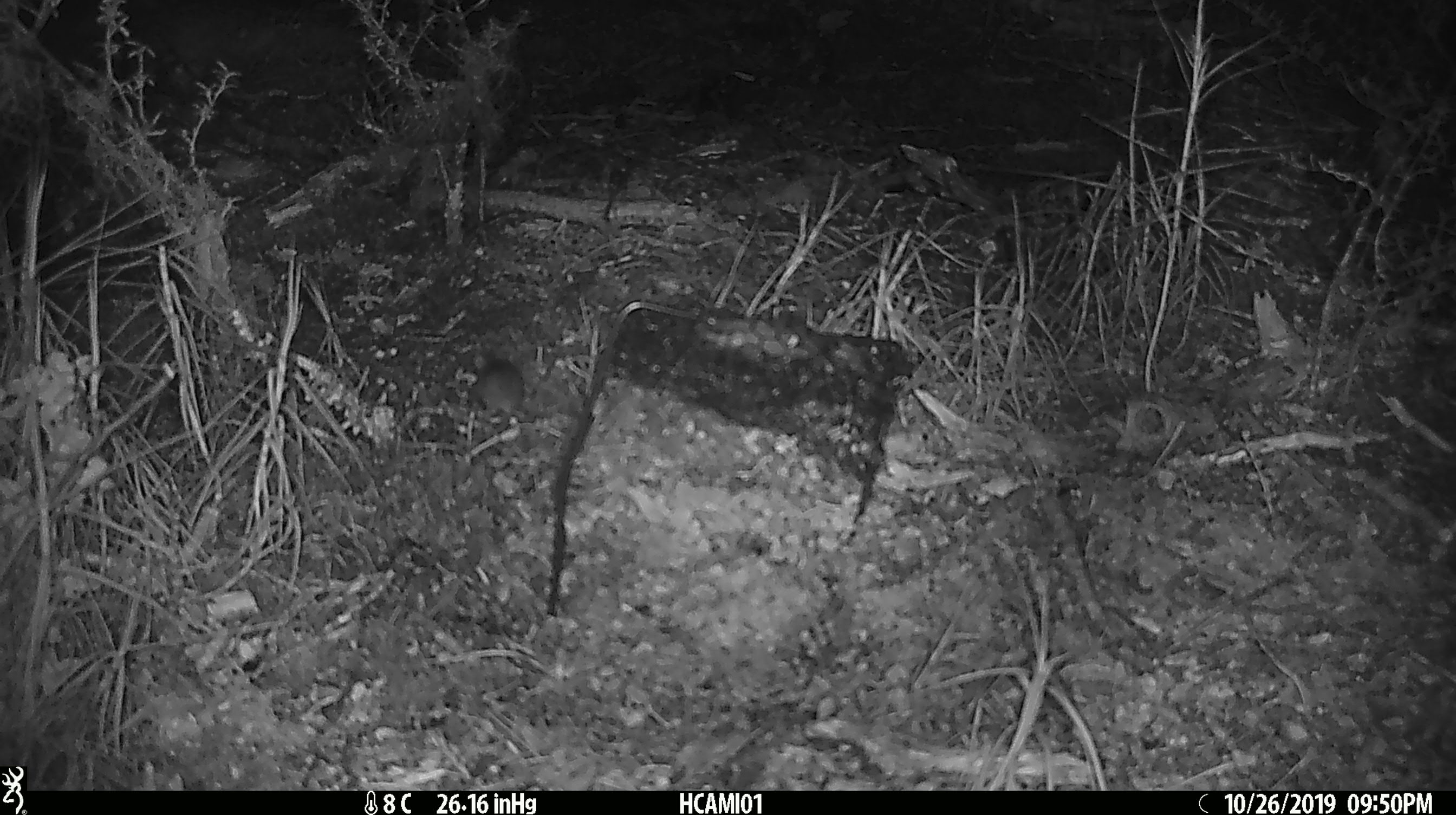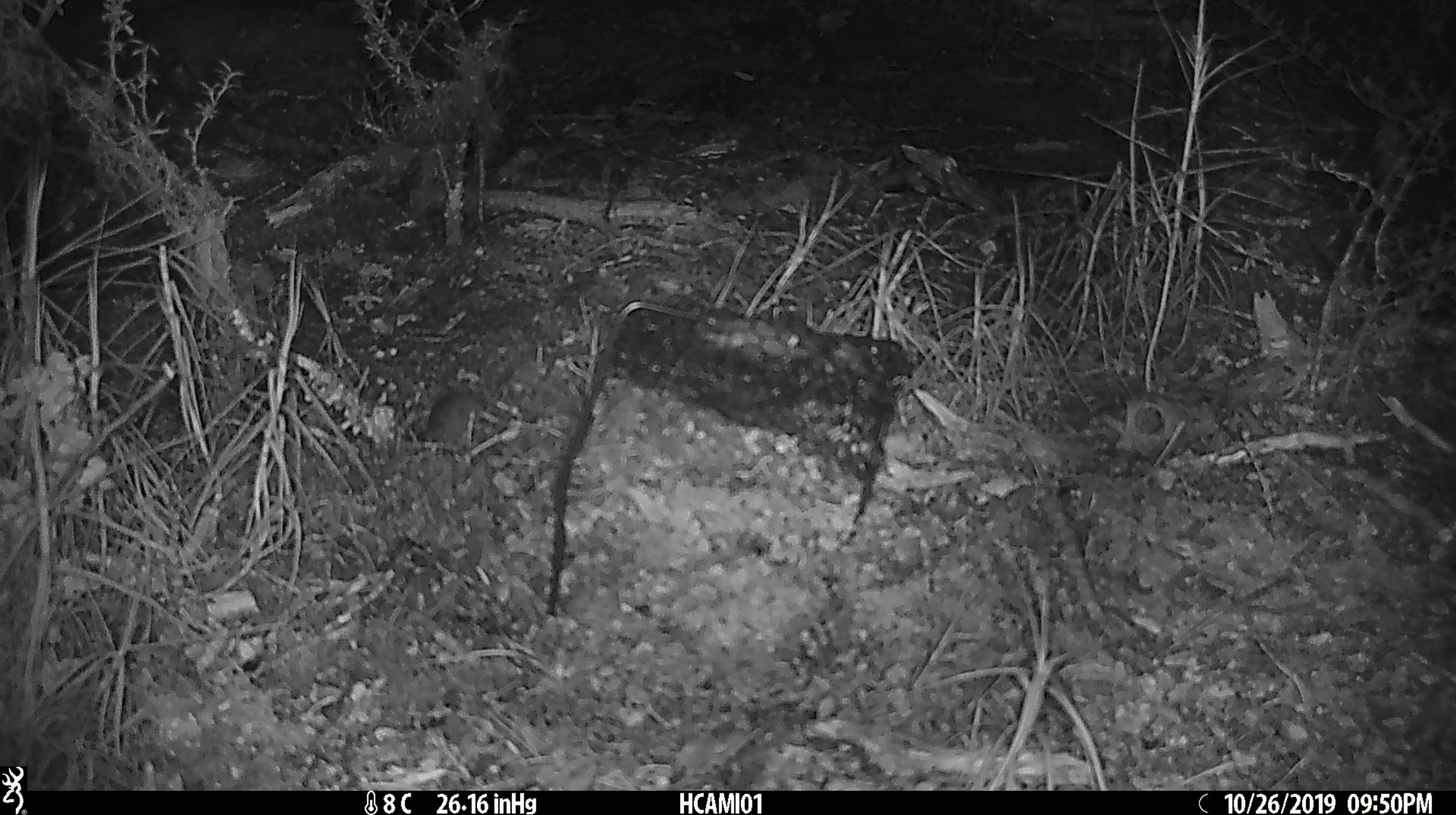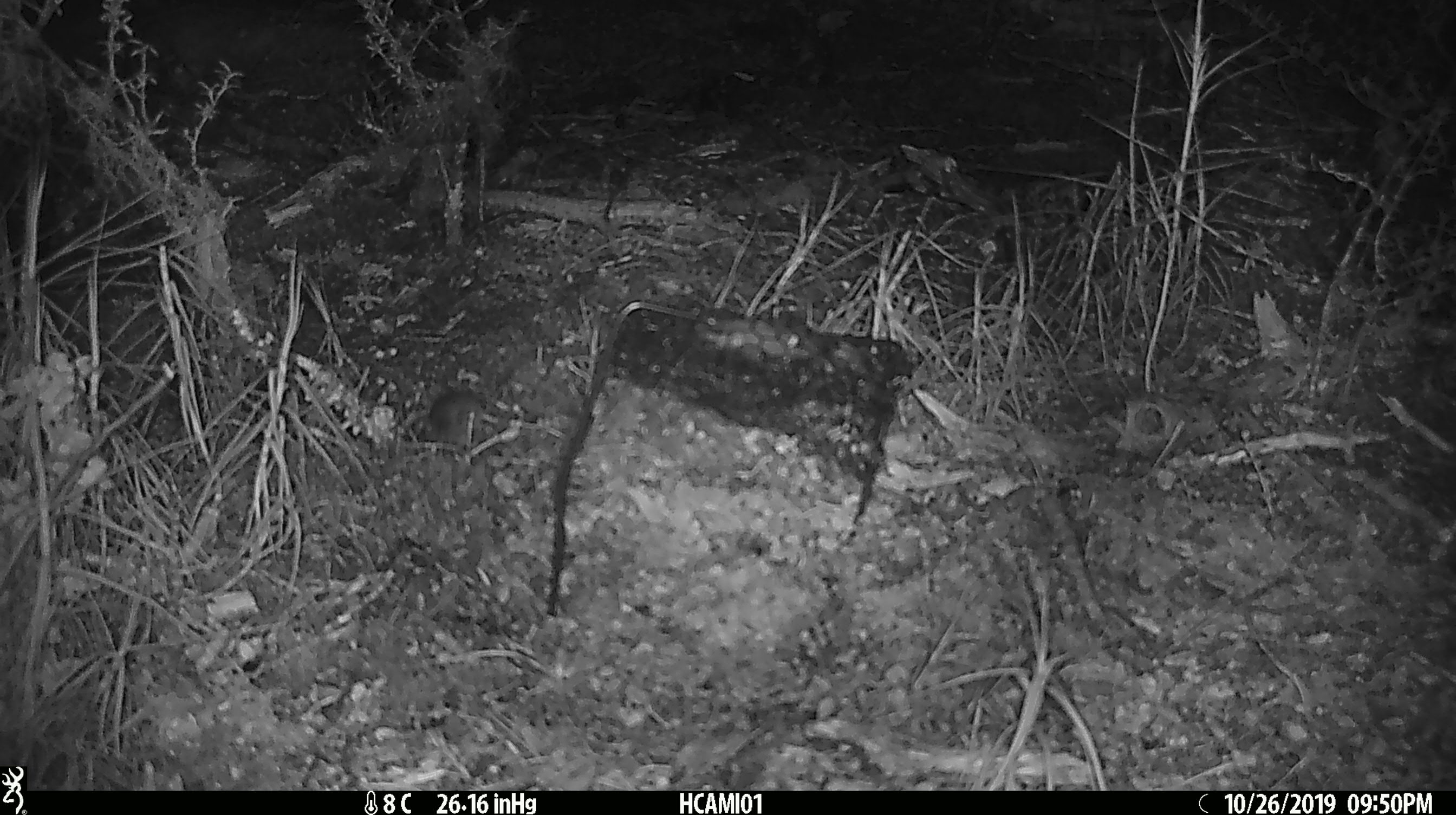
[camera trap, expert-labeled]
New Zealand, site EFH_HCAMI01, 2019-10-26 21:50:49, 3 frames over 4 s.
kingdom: Animalia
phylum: Chordata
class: Mammalia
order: Rodentia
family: Muridae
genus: Mus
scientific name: Mus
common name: mouse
Mouse (Mus).